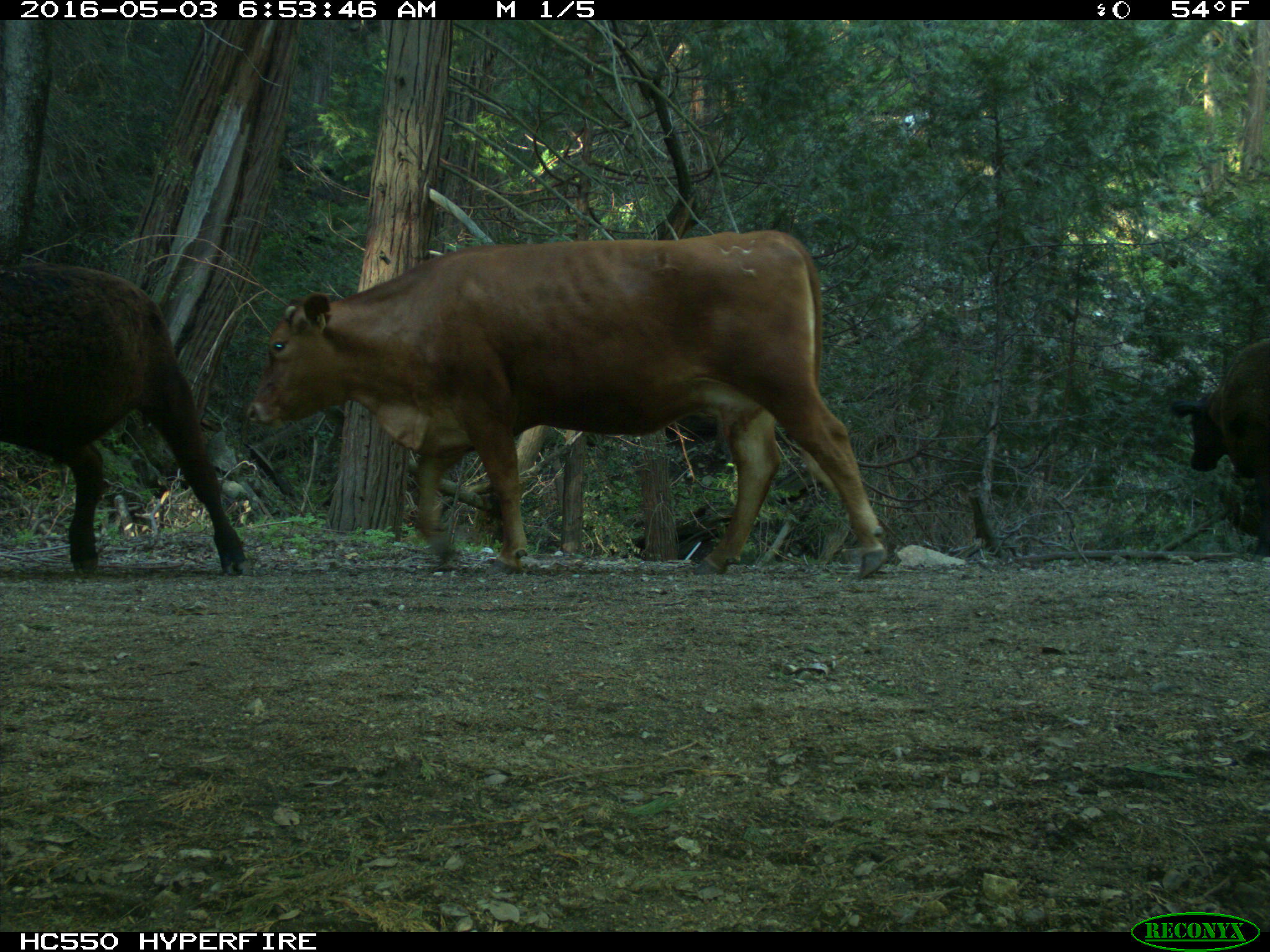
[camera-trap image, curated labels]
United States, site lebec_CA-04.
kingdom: Animalia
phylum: Chordata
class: Mammalia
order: Artiodactyla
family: Bovidae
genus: Bos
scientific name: Bos taurus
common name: domestic cow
Bos taurus (domestic cow).